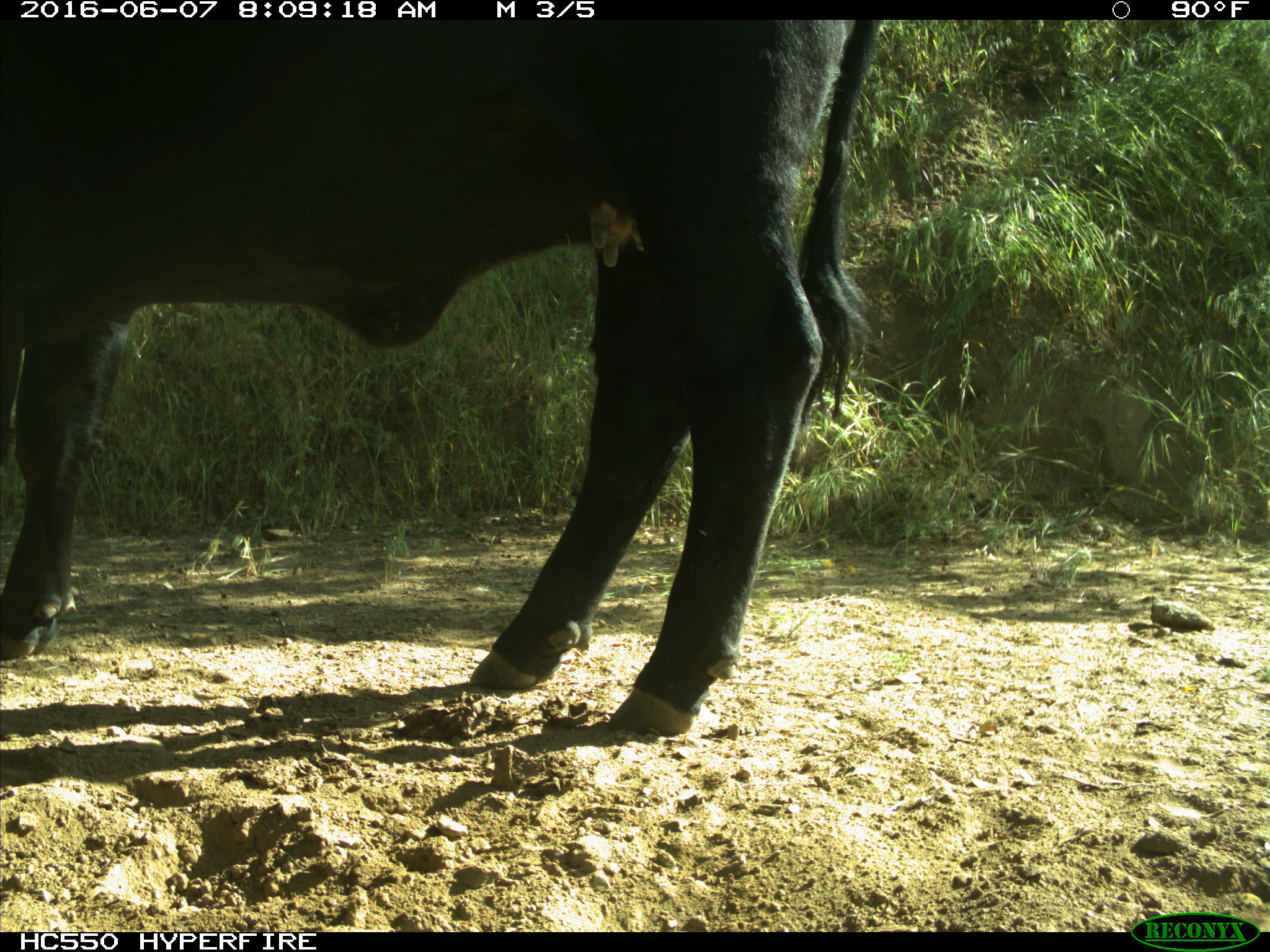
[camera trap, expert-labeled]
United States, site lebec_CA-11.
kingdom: Animalia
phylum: Chordata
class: Mammalia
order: Artiodactyla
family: Bovidae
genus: Bos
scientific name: Bos taurus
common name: domestic cow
Bos taurus (domestic cow).